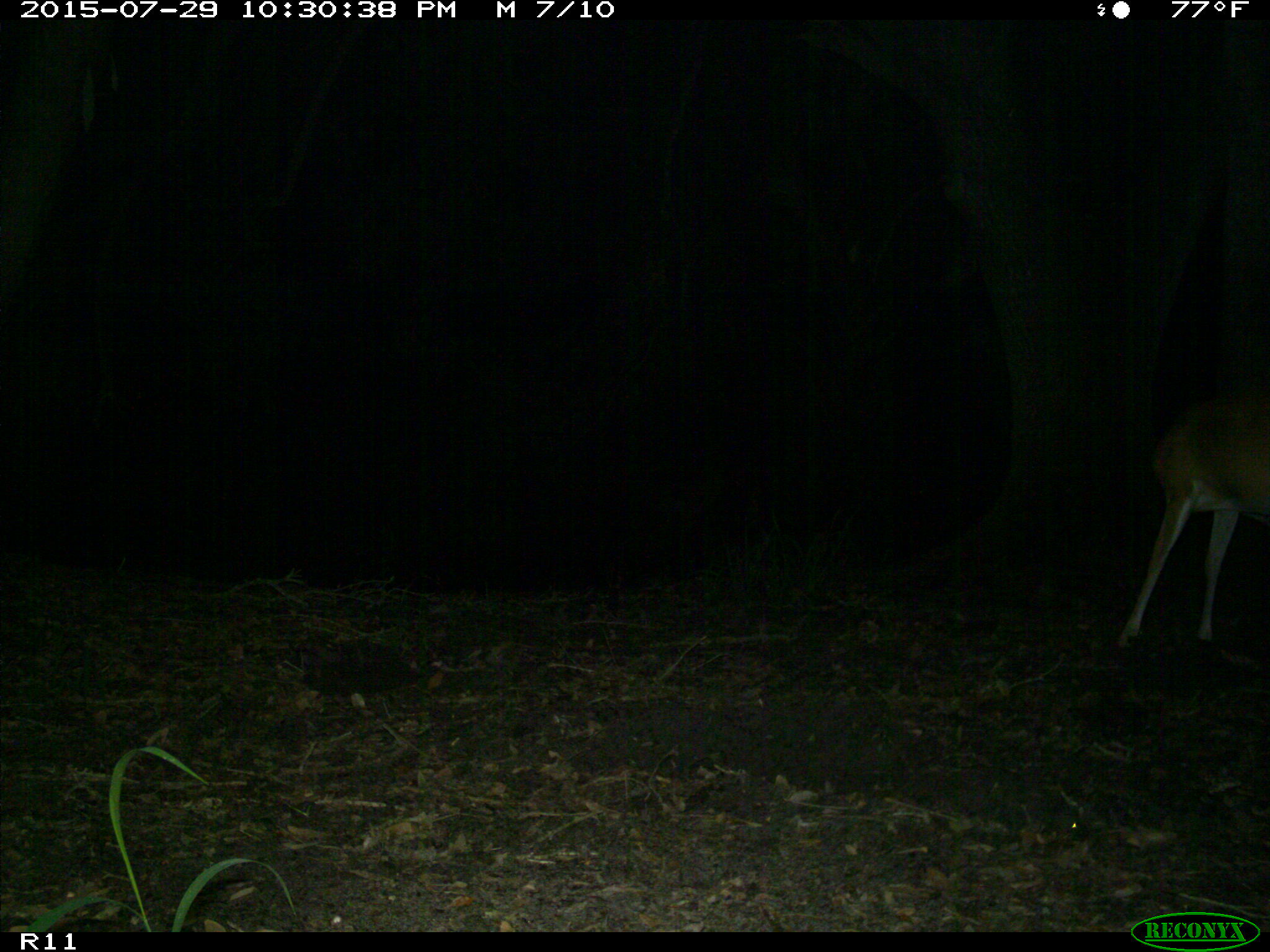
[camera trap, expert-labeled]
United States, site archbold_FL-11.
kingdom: Animalia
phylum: Chordata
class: Mammalia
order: Artiodactyla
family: Cervidae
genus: Odocoileus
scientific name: Odocoileus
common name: deer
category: unidentified deer